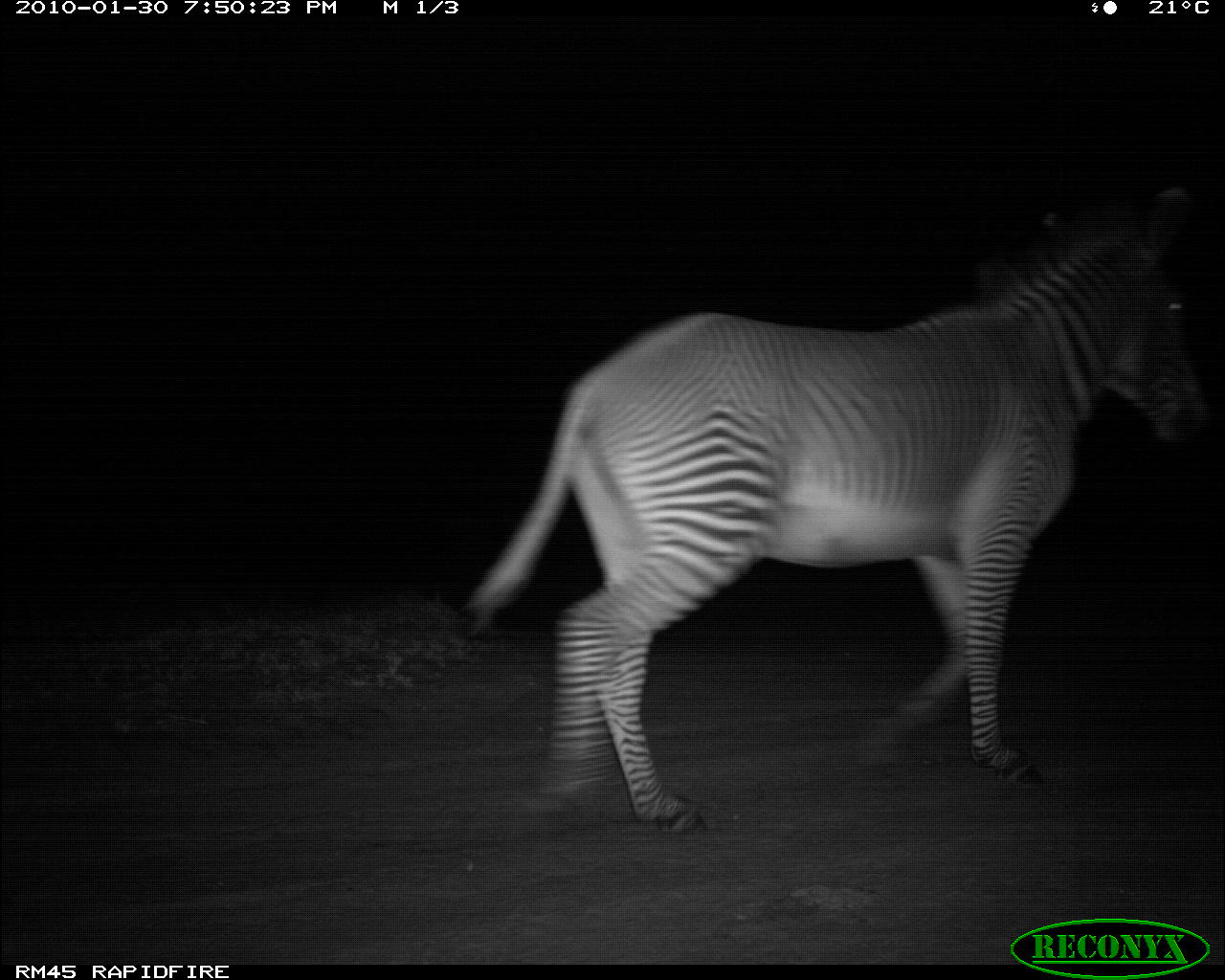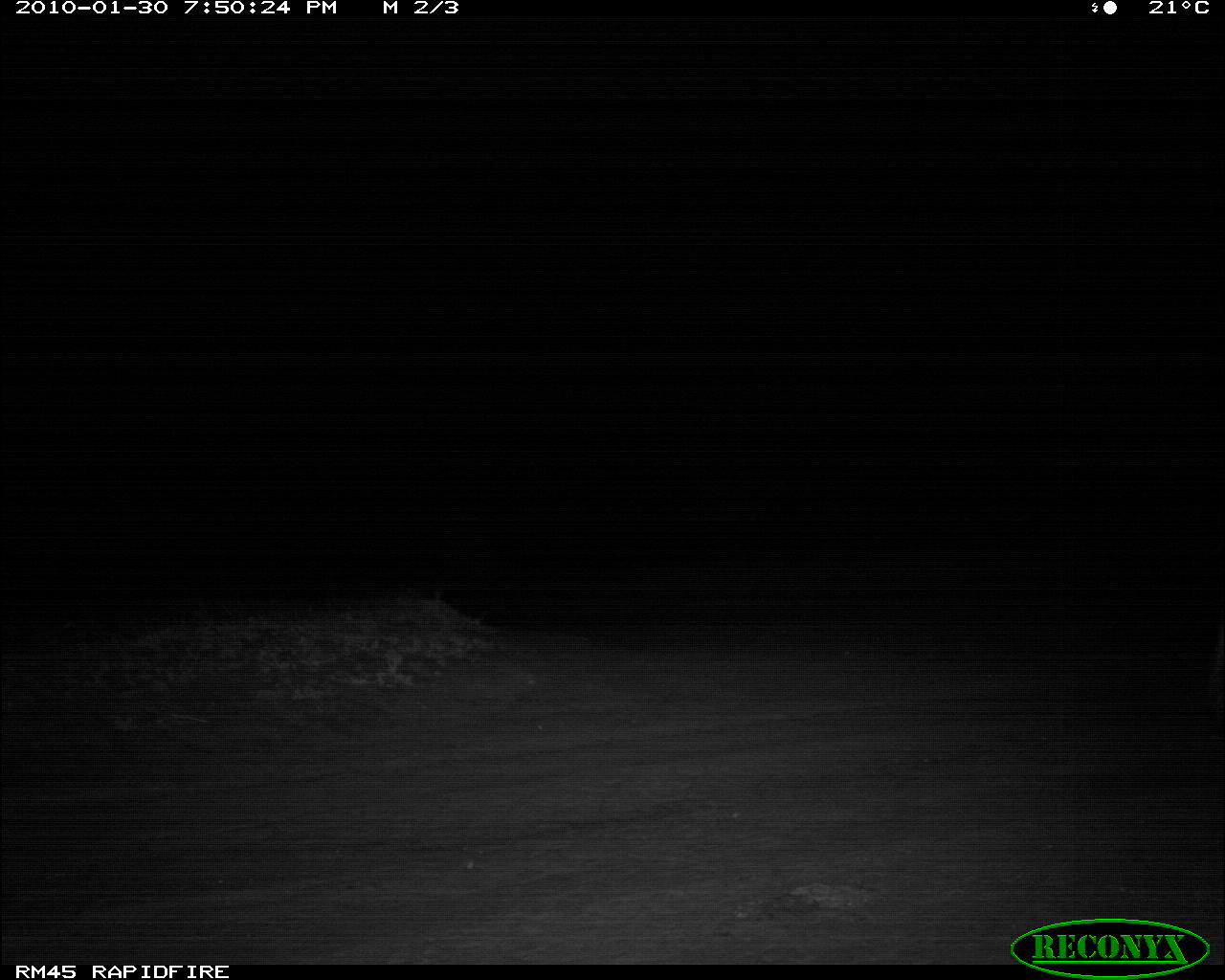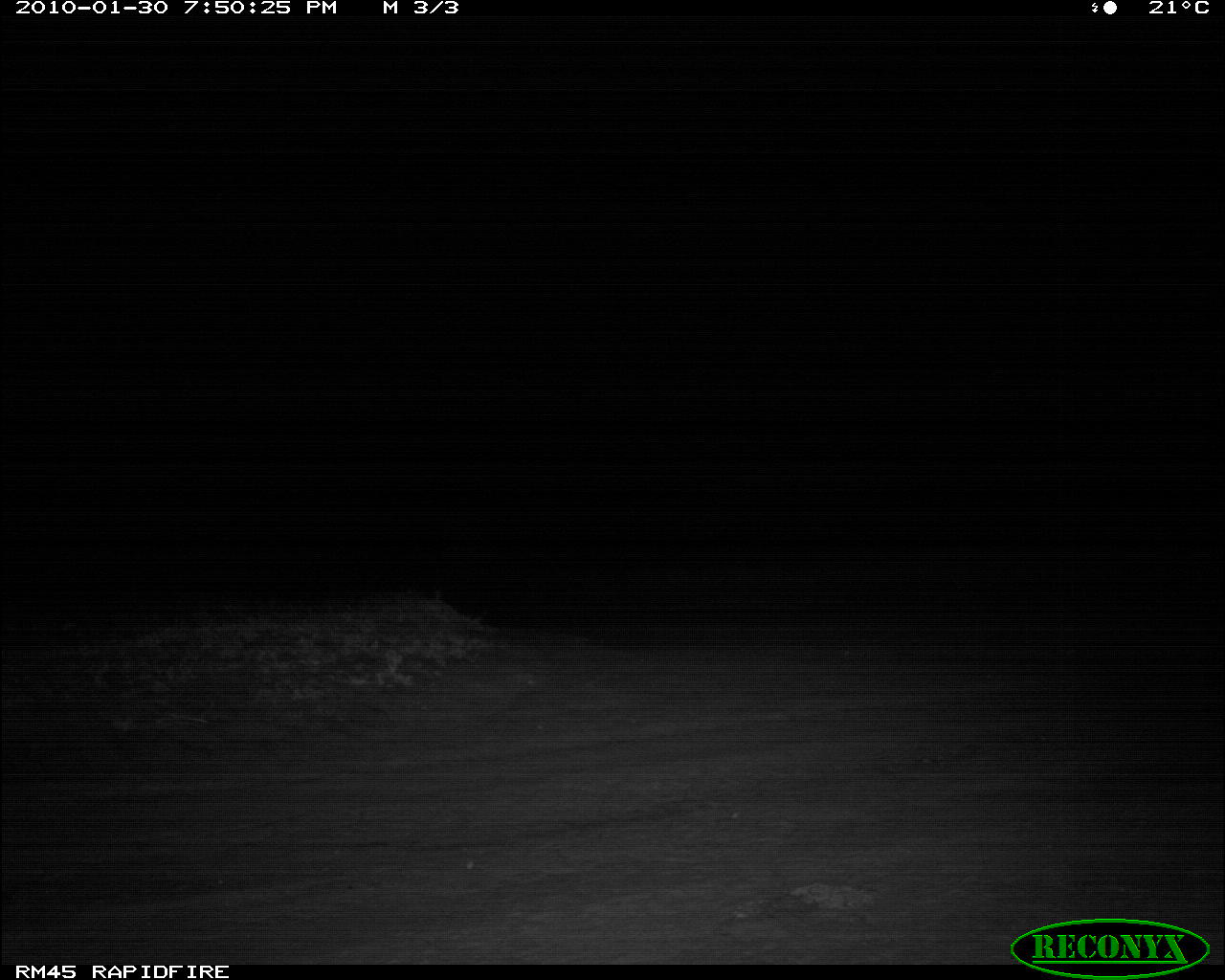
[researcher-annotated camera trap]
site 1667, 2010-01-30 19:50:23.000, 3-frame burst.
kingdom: Animalia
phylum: Chordata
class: Mammalia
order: Perissodactyla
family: Equidae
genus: Equus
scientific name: Equus grevyi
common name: grévy's zebra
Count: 1.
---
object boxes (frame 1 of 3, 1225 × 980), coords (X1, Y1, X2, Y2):
equus grevyi: (470, 185, 1216, 835)